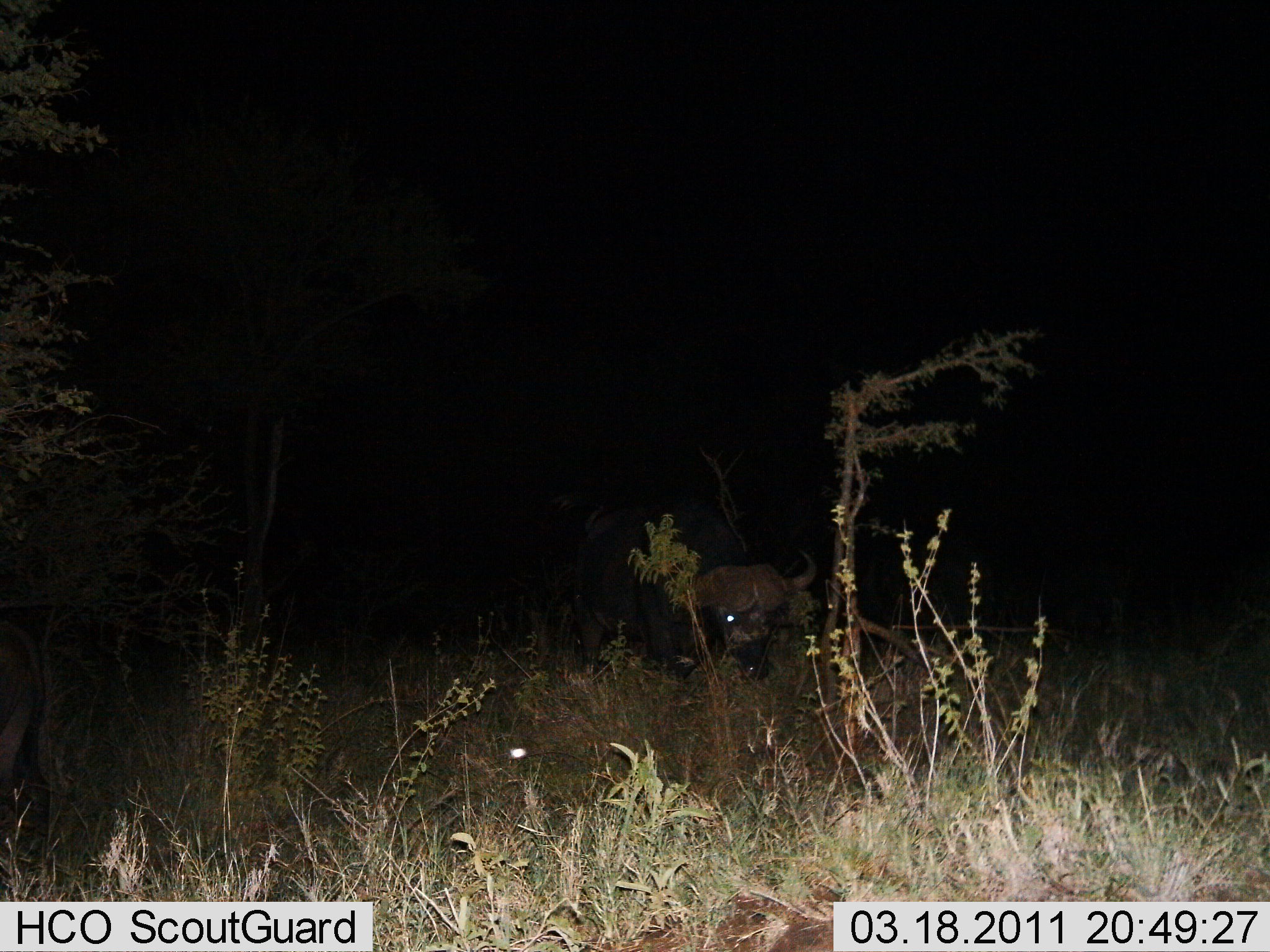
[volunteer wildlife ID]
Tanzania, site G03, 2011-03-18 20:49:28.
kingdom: Animalia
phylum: Chordata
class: Mammalia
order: Artiodactyla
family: Bovidae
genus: Syncerus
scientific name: Syncerus caffer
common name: cape buffalo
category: buffalo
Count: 1.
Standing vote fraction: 45%.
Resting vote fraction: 9%.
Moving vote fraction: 0%.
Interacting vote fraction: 9%.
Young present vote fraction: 0%.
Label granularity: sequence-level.